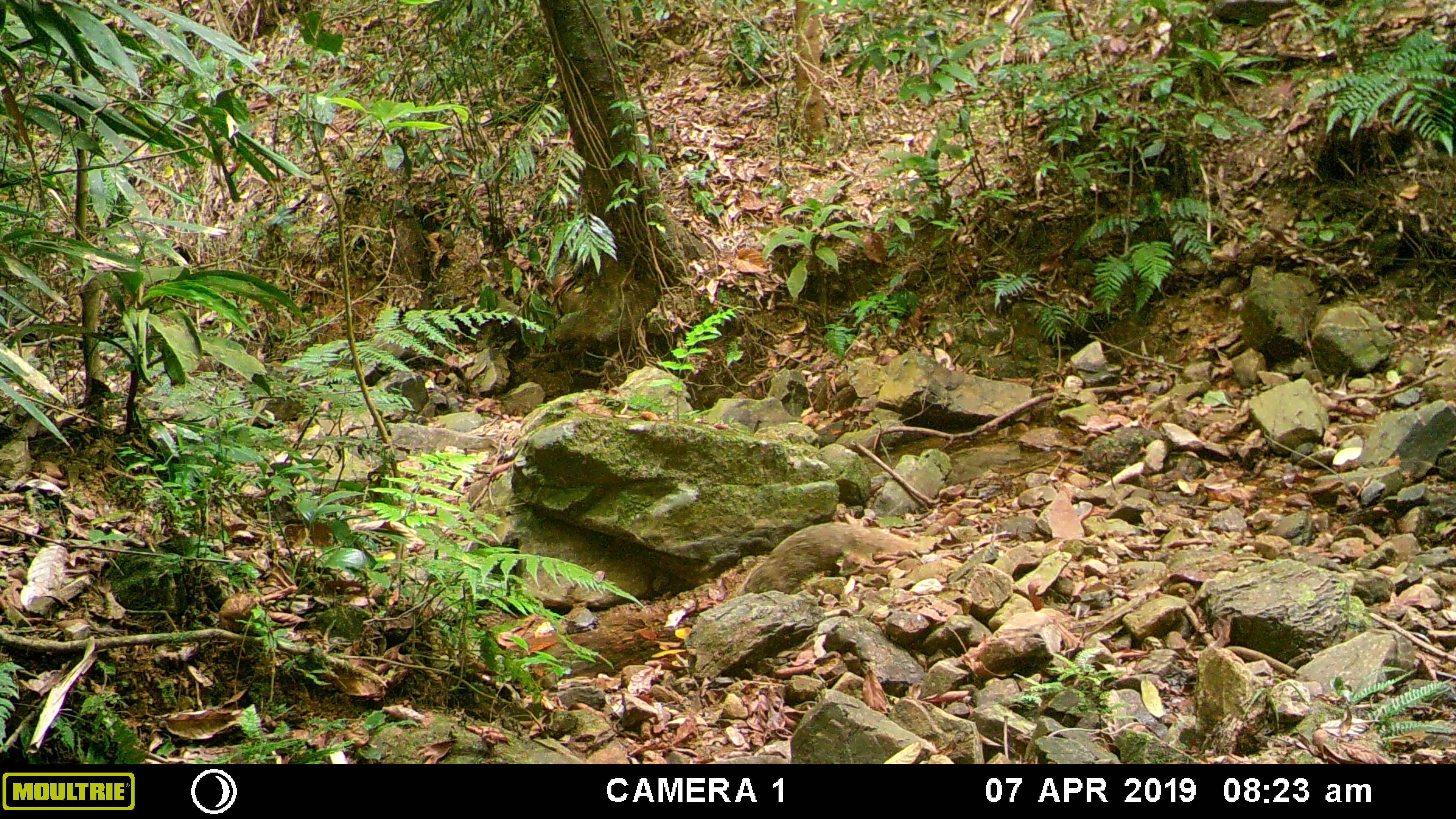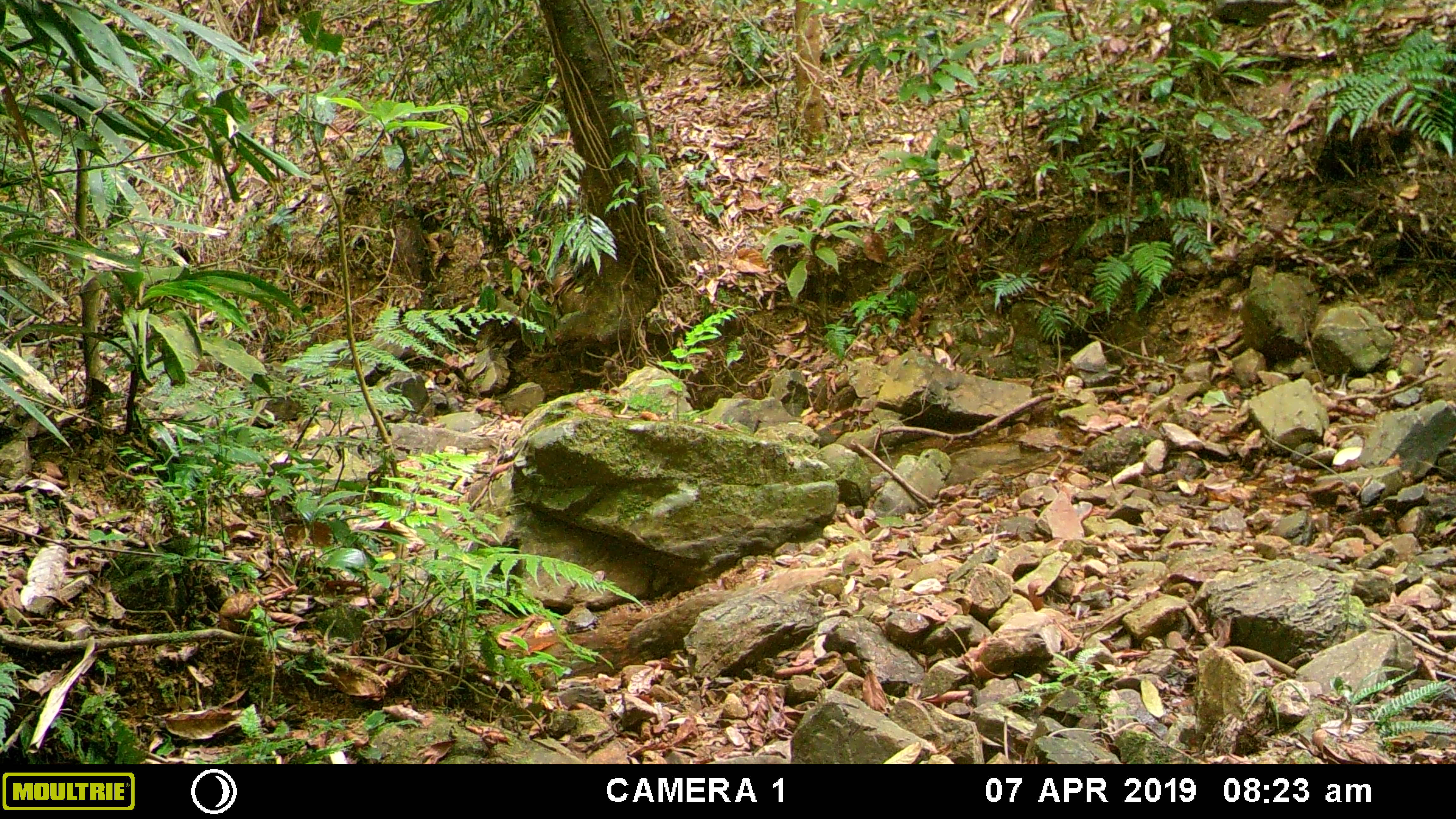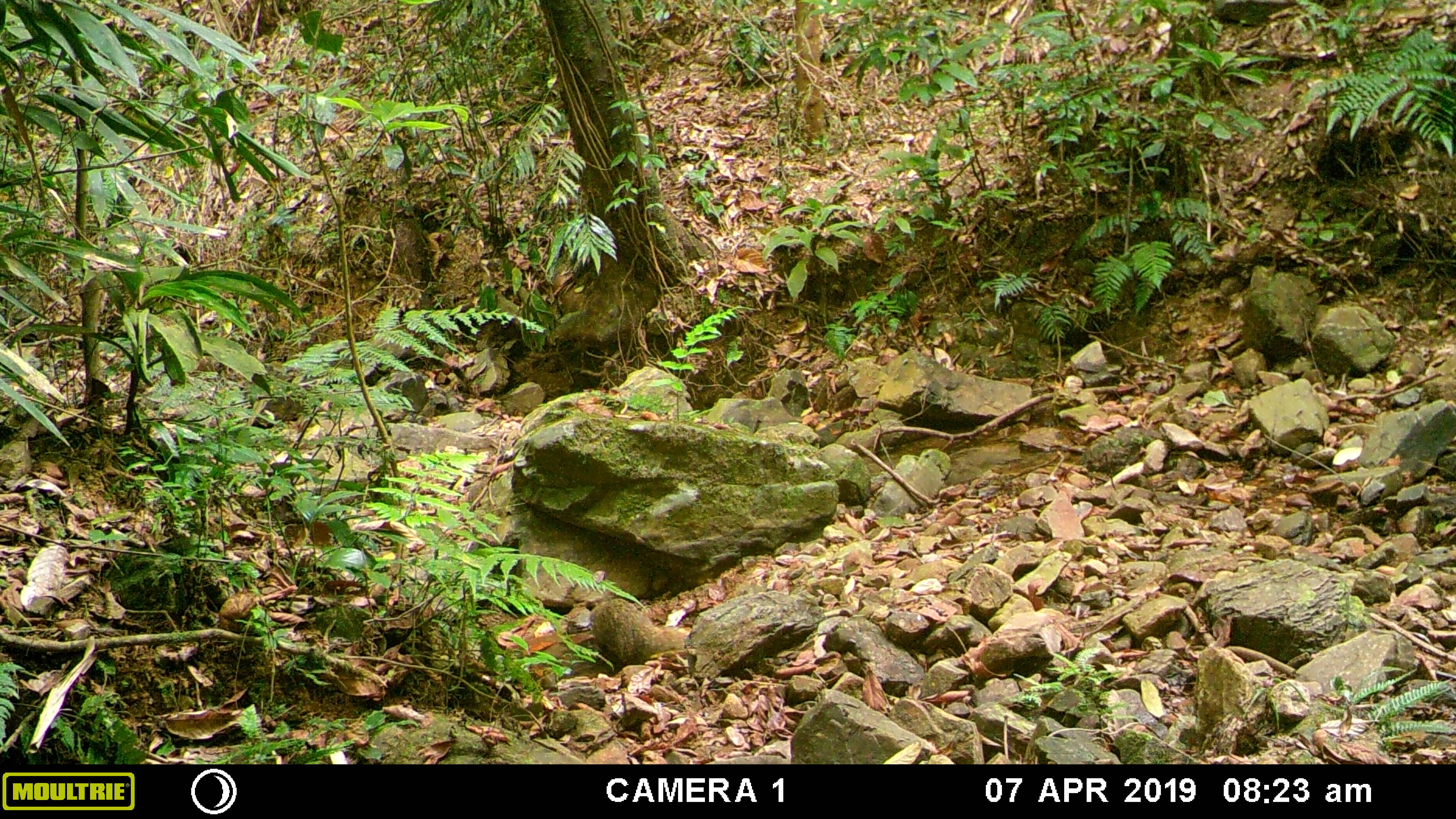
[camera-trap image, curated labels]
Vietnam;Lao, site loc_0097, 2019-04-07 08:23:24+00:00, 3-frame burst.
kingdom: Animalia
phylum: Chordata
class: Mammalia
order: Carnivora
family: Herpestidae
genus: Urva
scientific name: Urva urva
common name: crab-eating mongoose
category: crab eating mongoose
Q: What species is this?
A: Crab eating mongoose (crab-eating mongoose) (Urva urva).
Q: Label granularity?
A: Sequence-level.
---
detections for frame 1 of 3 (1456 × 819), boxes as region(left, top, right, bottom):
crab eating mongoose: region(734, 520, 924, 595)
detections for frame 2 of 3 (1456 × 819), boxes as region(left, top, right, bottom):
crab eating mongoose: region(621, 566, 832, 666)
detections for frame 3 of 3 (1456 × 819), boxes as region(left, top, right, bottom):
crab eating mongoose: region(588, 590, 688, 674)